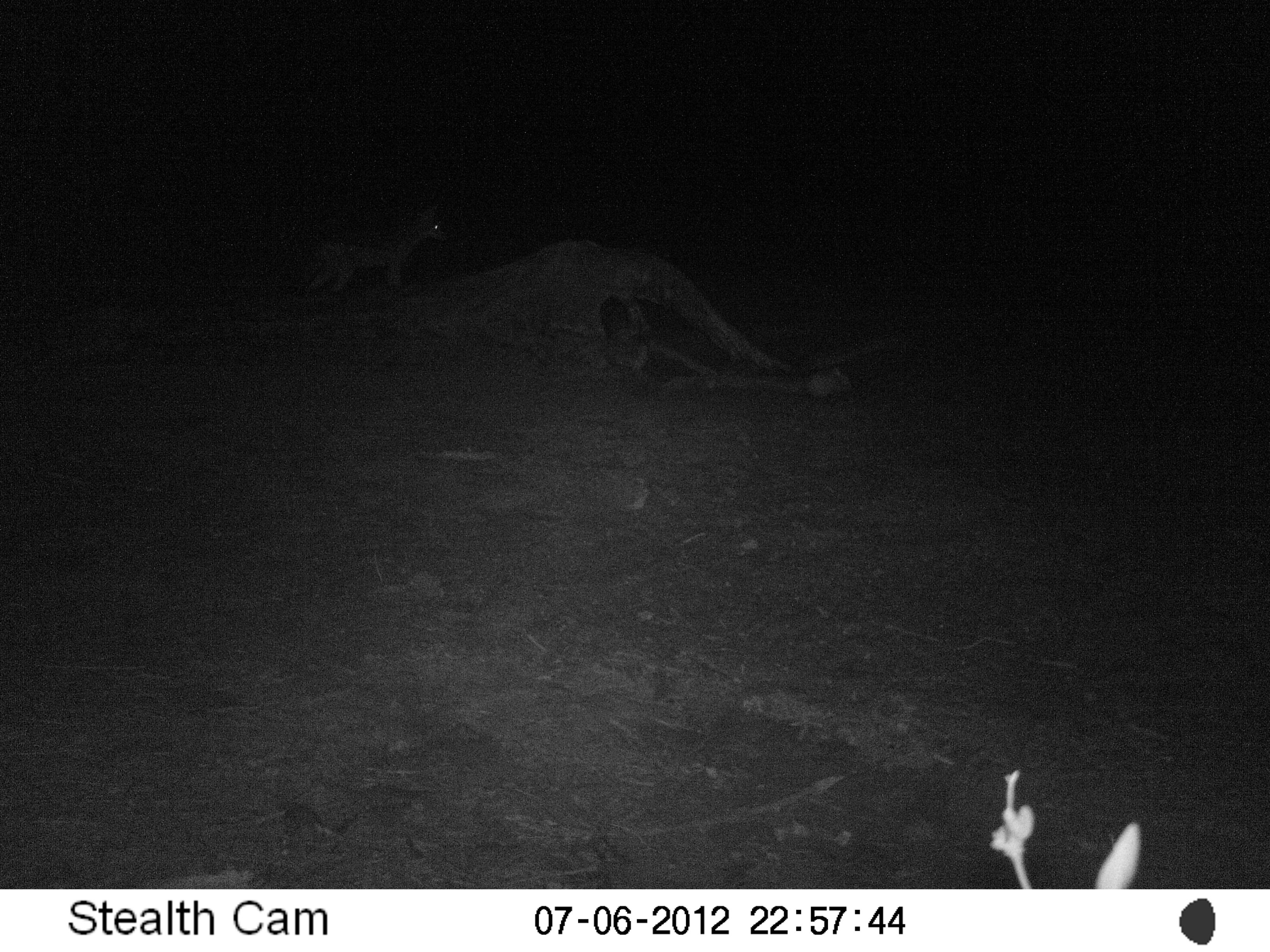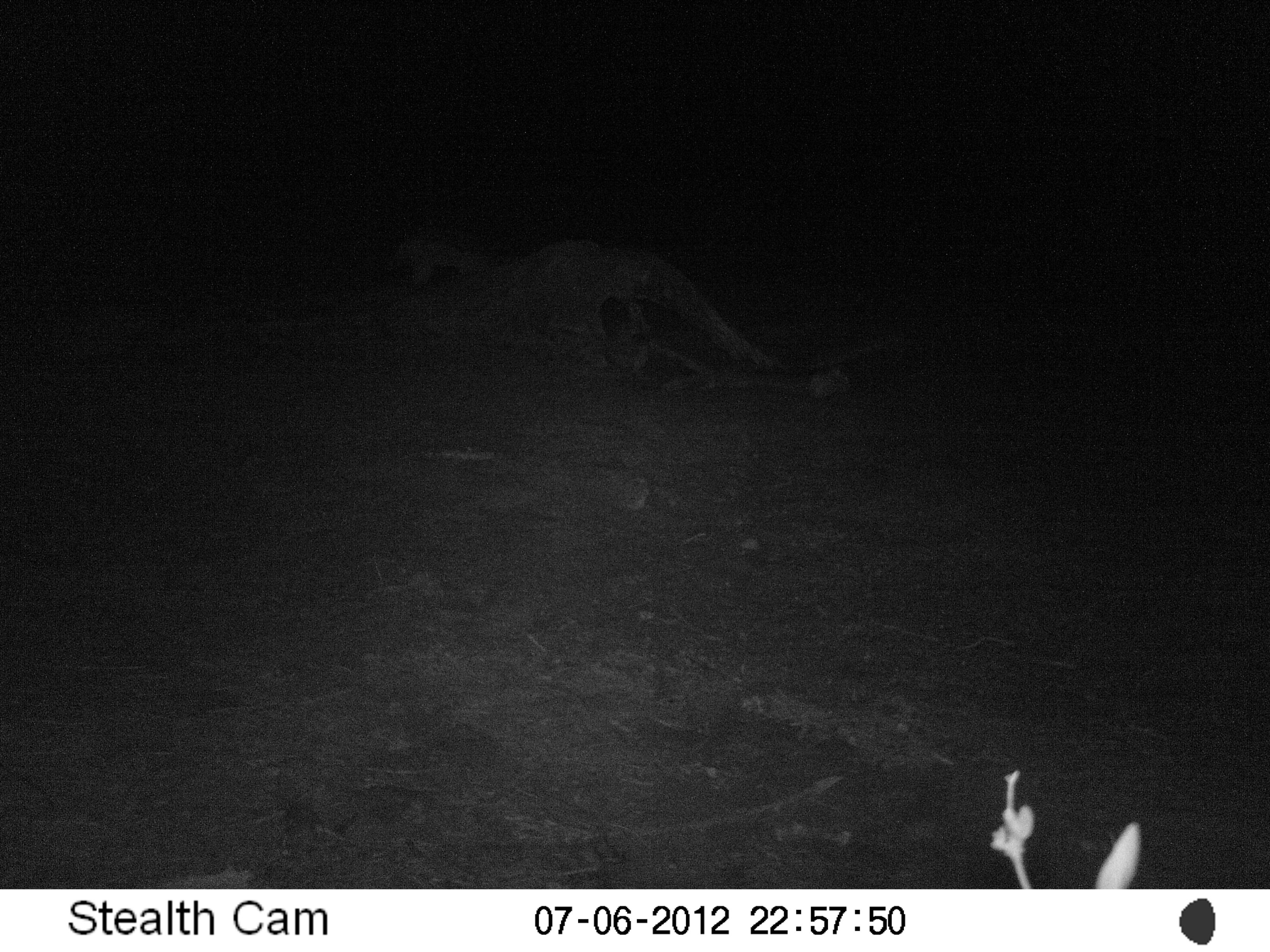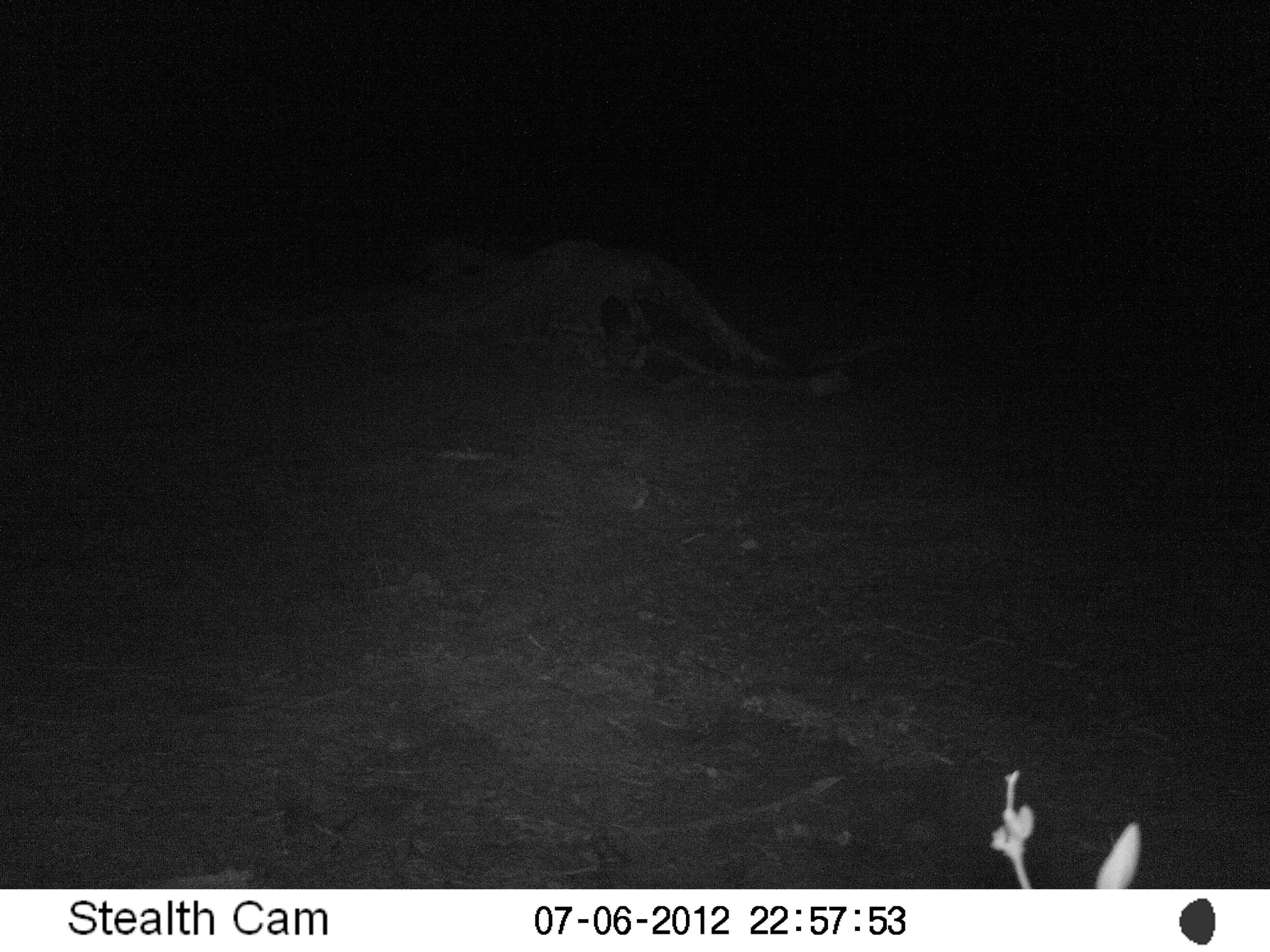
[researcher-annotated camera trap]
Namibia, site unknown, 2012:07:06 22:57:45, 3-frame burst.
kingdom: Animalia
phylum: Chordata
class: Mammalia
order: Carnivora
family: Canidae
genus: Lupulella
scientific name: Lupulella mesomelas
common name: black-backed jackal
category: canis mesomelas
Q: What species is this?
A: Canis mesomelas (black-backed jackal) (Lupulella mesomelas).